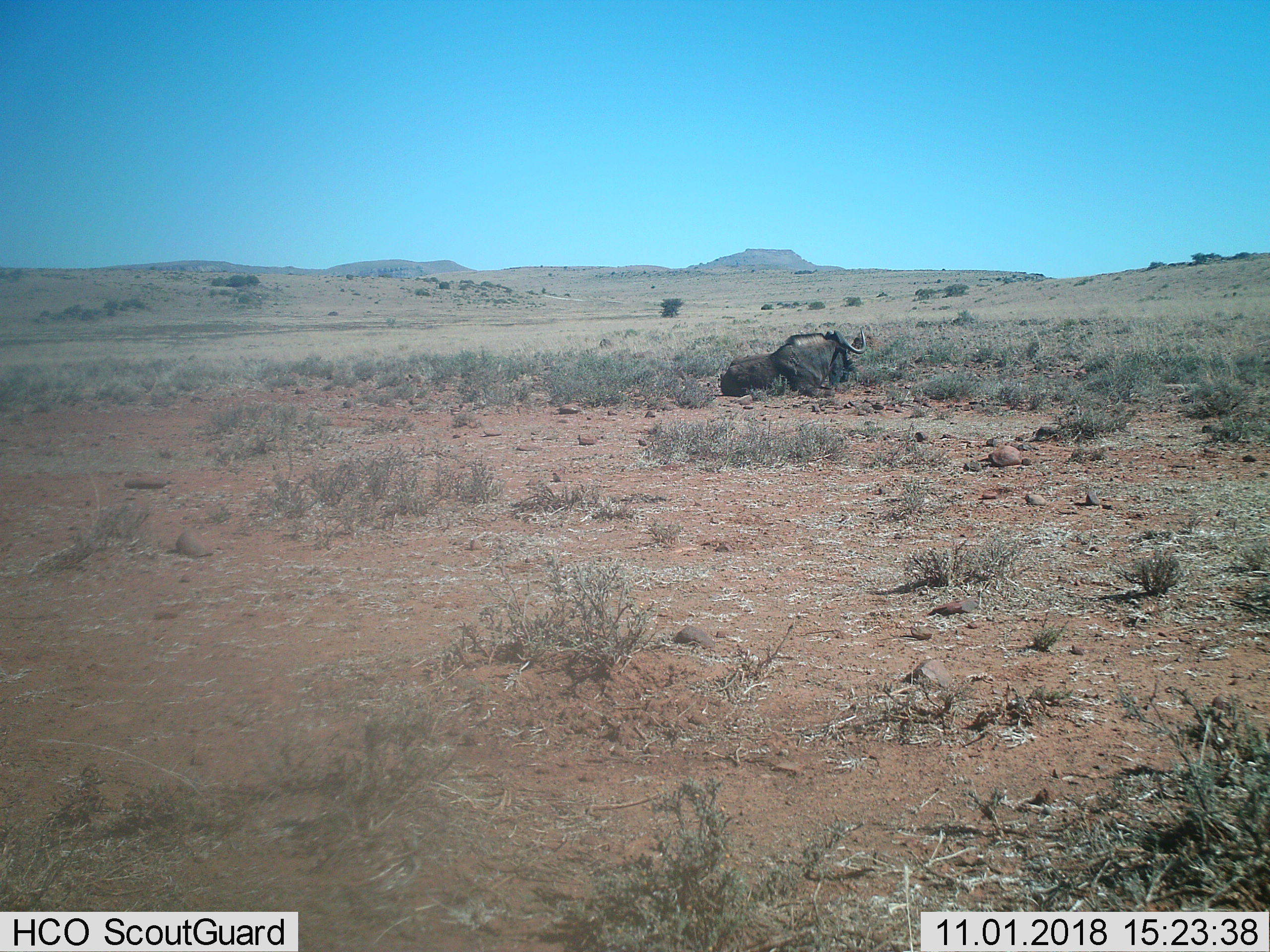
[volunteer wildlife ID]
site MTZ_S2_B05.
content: unidentified animal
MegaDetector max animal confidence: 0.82